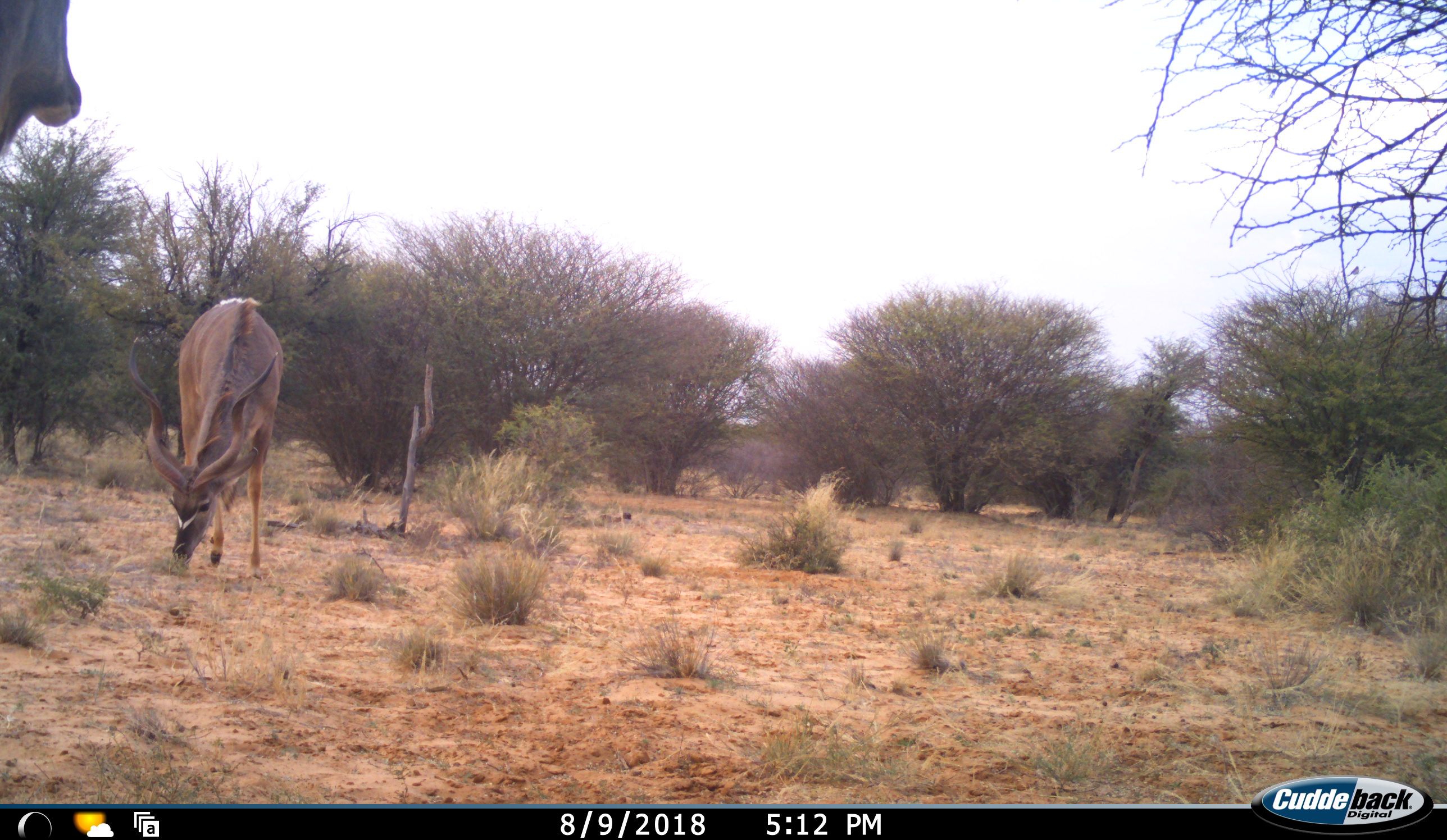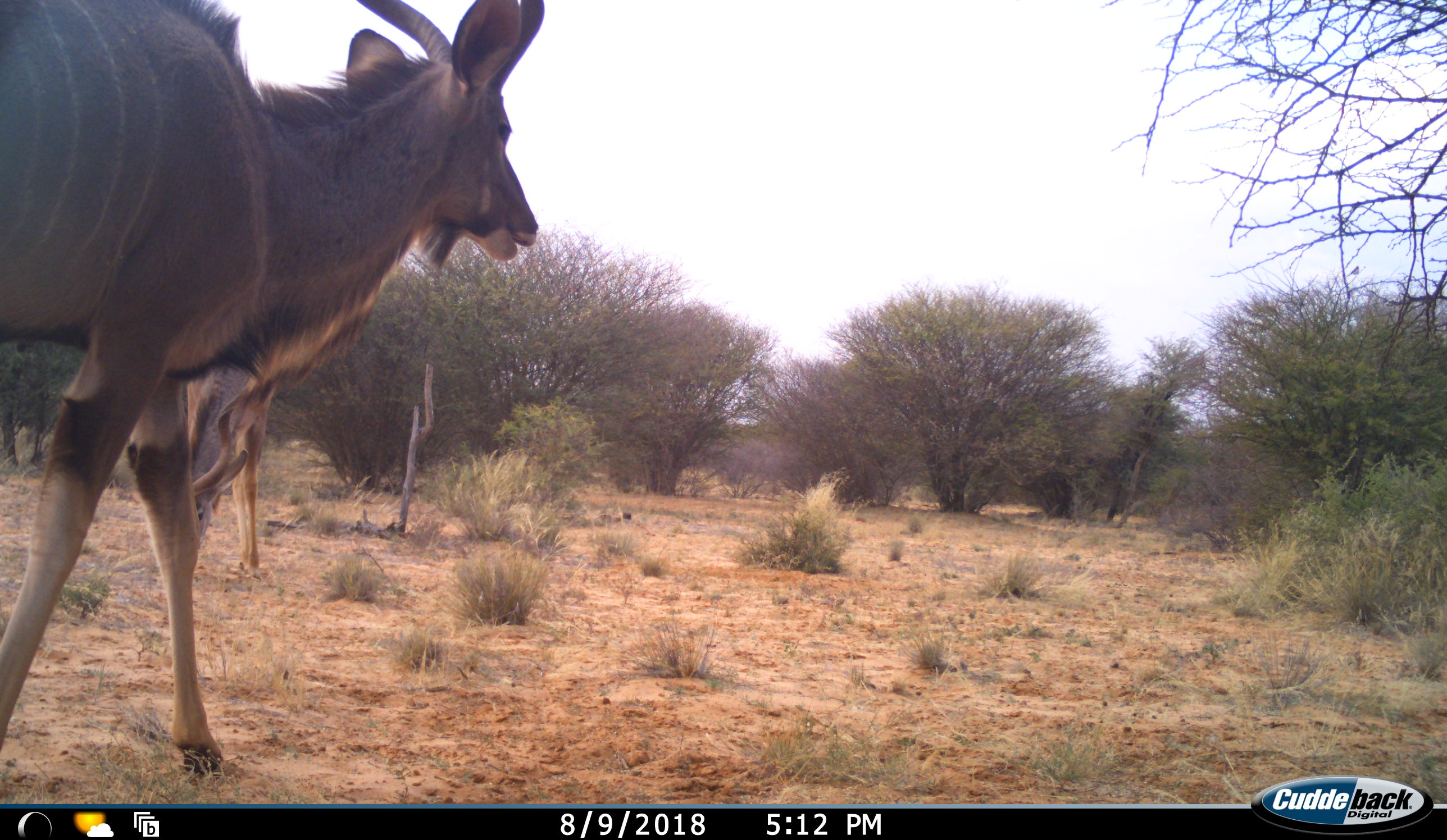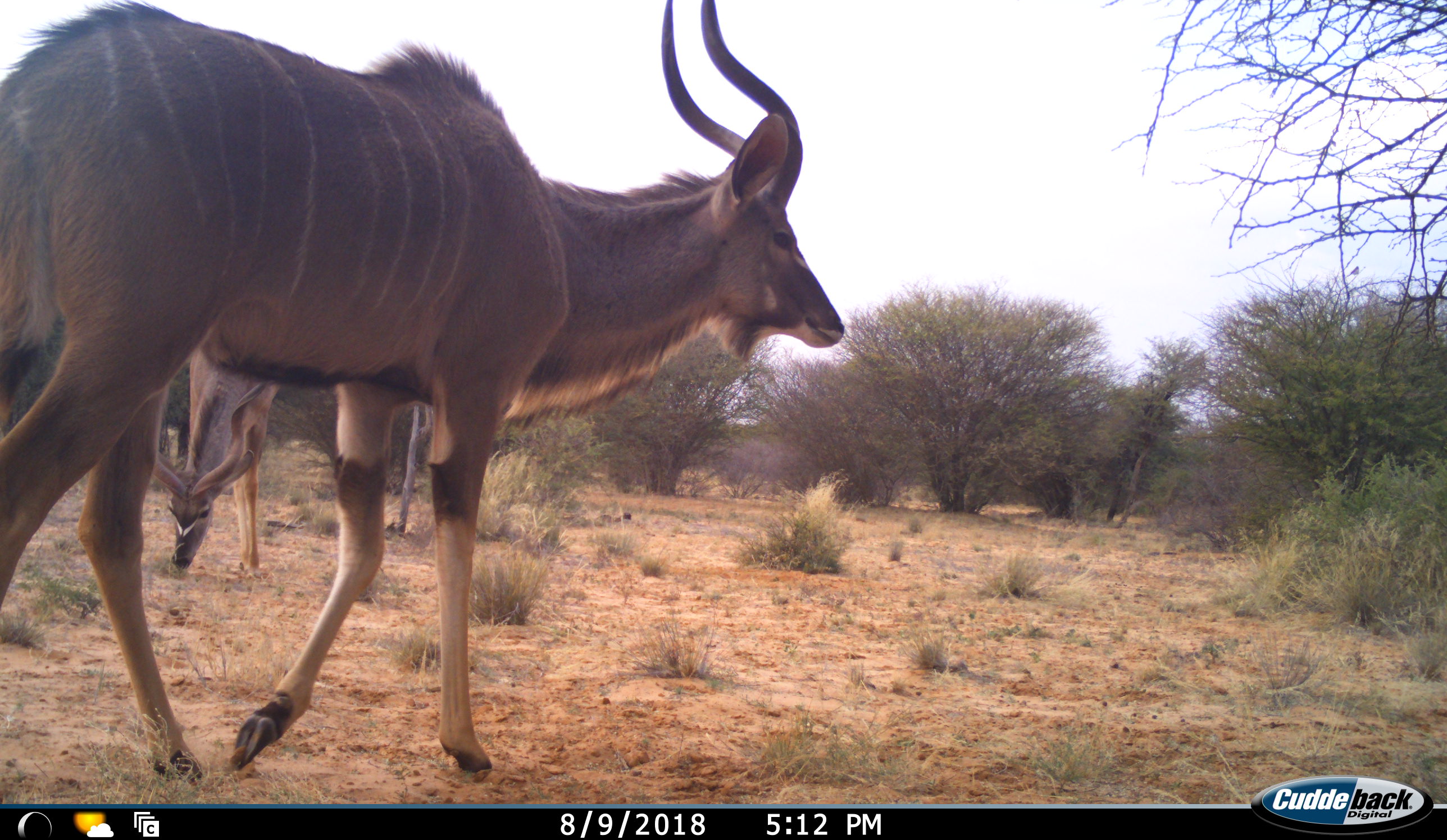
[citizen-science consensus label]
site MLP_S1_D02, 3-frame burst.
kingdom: Animalia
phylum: Chordata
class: Mammalia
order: Artiodactyla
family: Bovidae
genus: Tragelaphus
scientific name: Tragelaphus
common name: kudu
Kudu (Tragelaphus), count 2. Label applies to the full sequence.